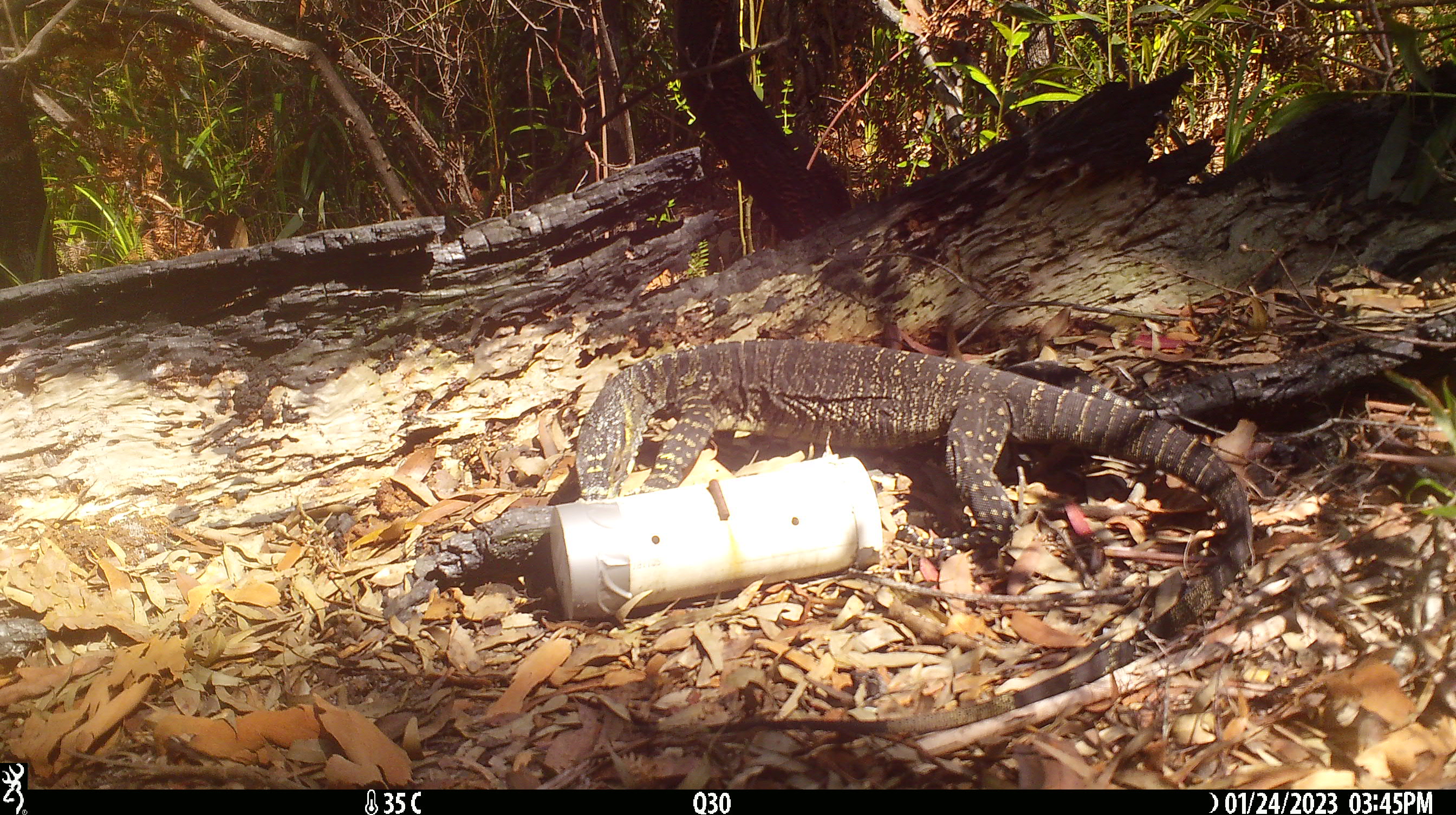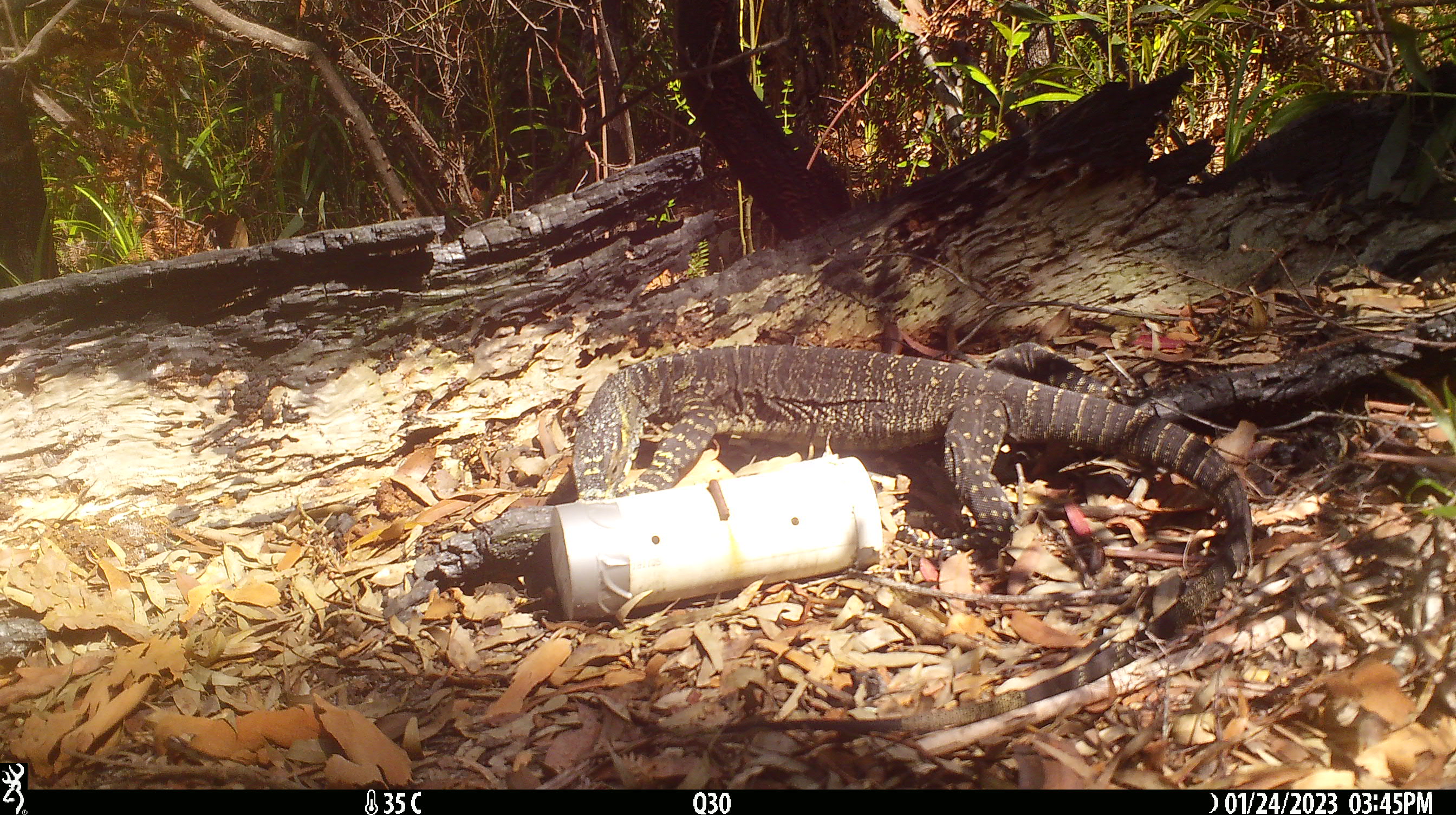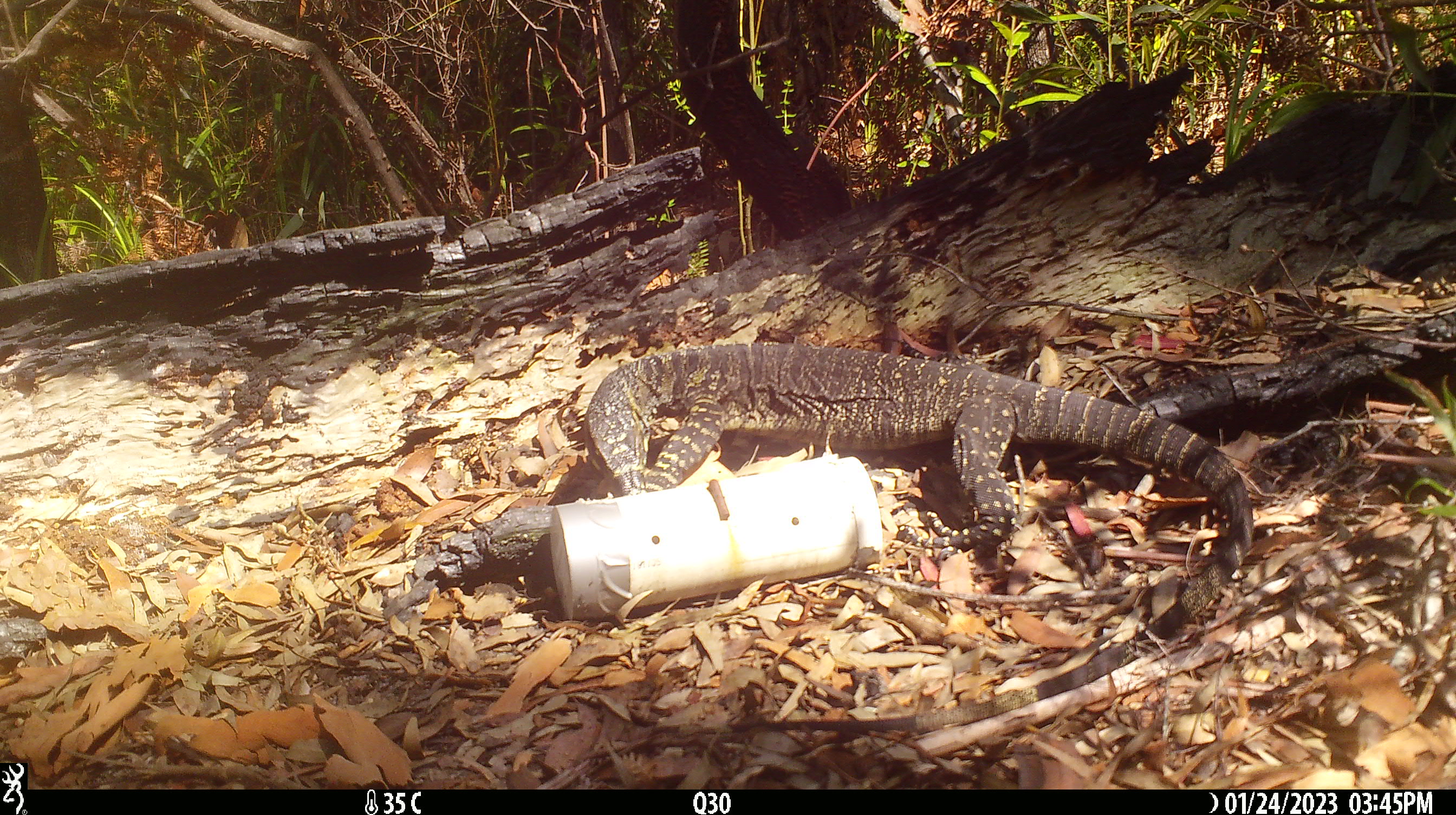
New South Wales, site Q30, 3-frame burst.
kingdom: Animalia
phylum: Chordata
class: Reptilia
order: Squamata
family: Varanidae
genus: Varanus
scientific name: Varanus varius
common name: lace monitor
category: goanna